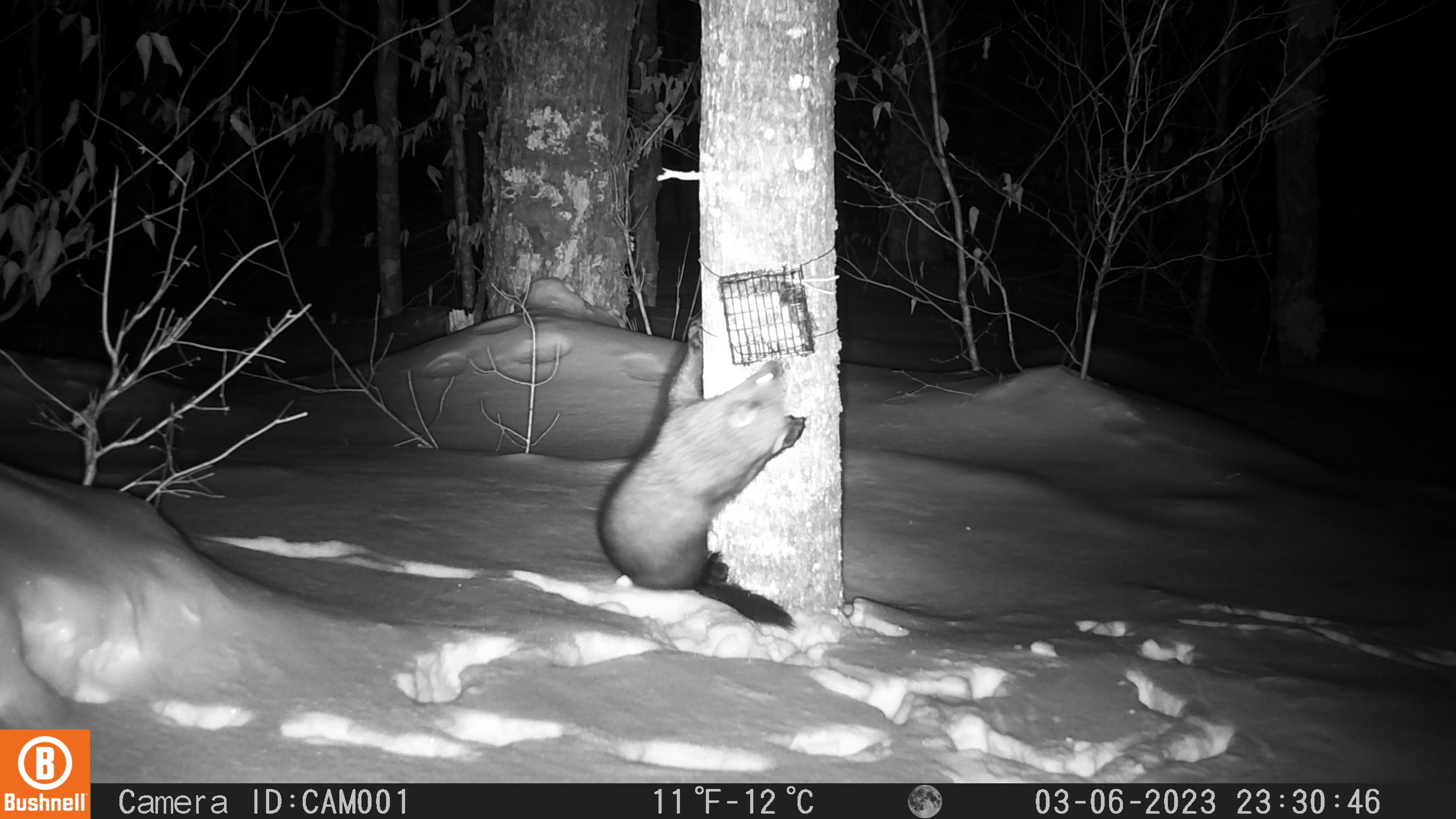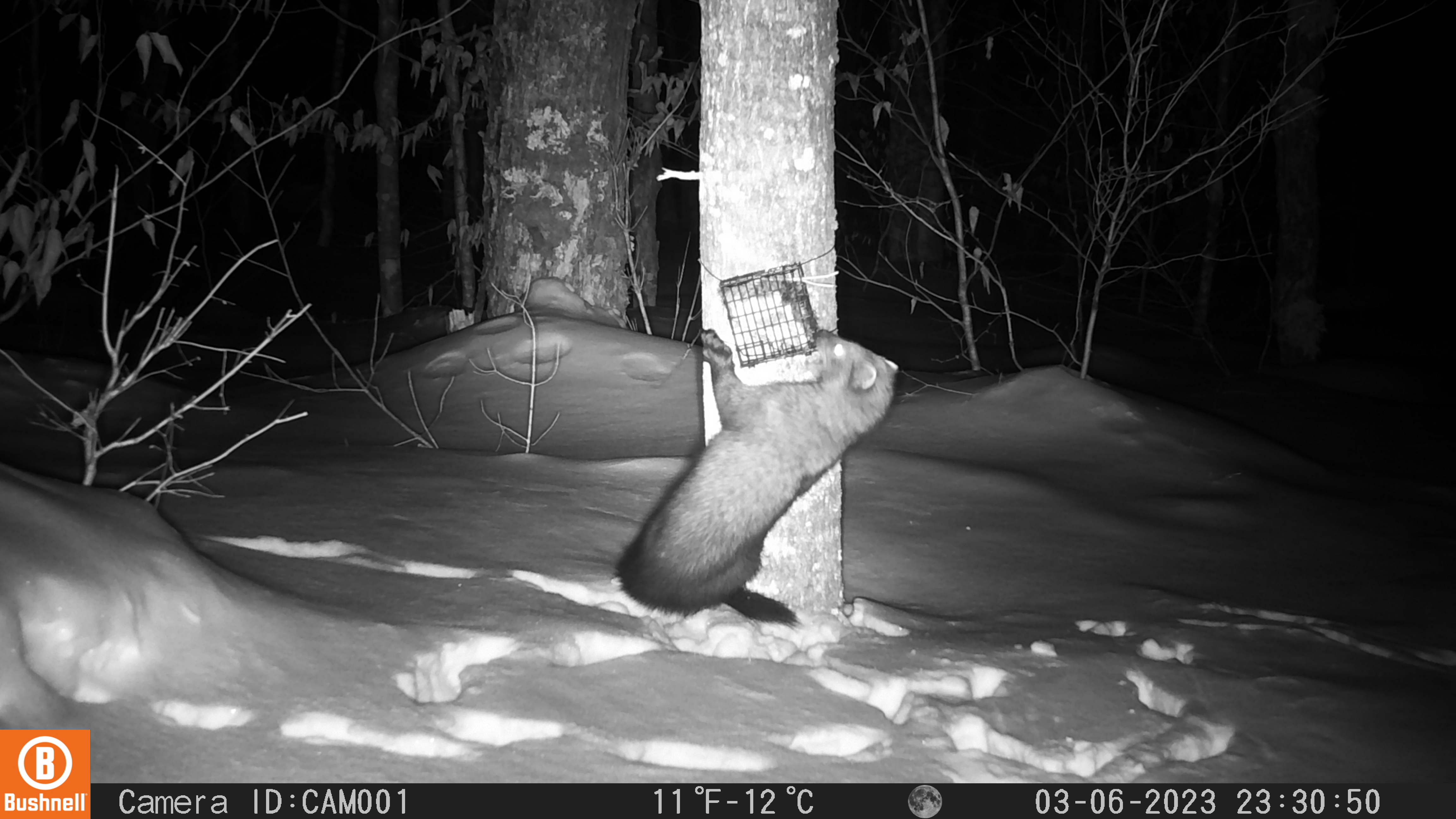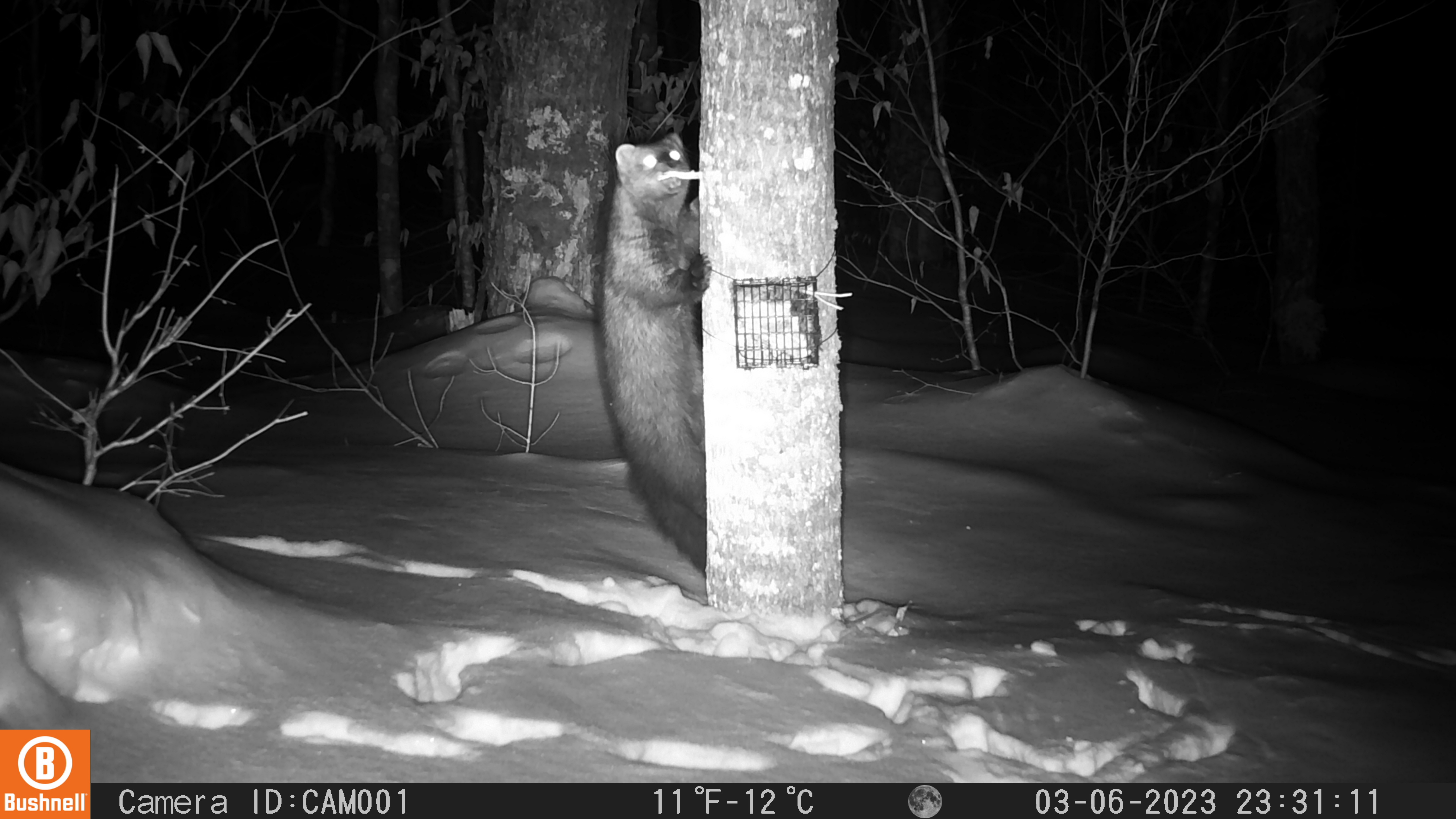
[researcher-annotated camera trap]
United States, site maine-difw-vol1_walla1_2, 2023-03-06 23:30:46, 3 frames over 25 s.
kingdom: Animalia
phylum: Chordata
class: Mammalia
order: Carnivora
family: Mustelidae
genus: Pekania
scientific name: Pekania pennanti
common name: fisher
Fisher (Pekania pennanti).